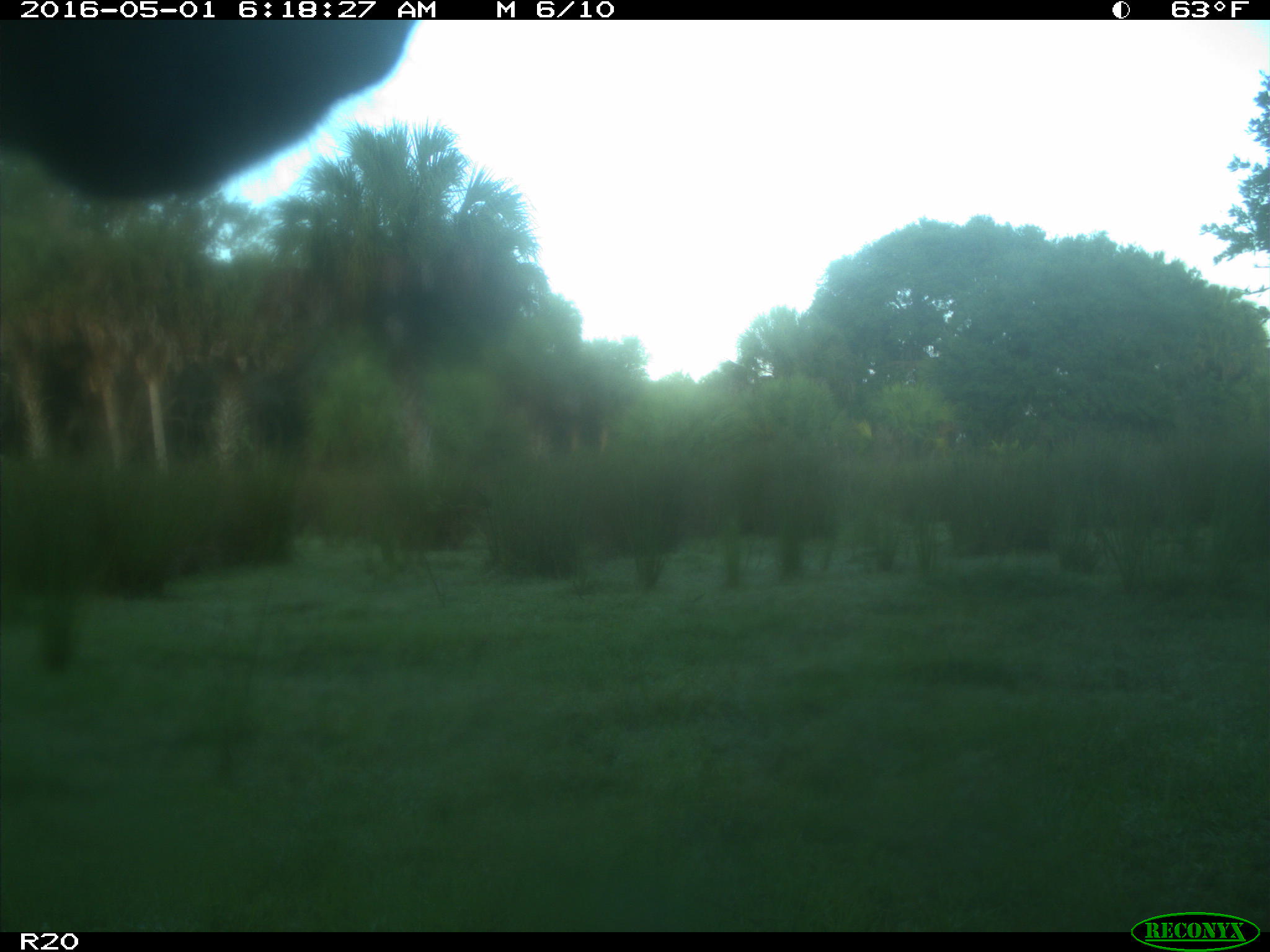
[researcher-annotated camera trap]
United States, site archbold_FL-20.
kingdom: Animalia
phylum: Chordata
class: Mammalia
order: Artiodactyla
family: Bovidae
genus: Bos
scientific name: Bos taurus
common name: domestic cow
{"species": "Bos taurus (domestic cow)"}